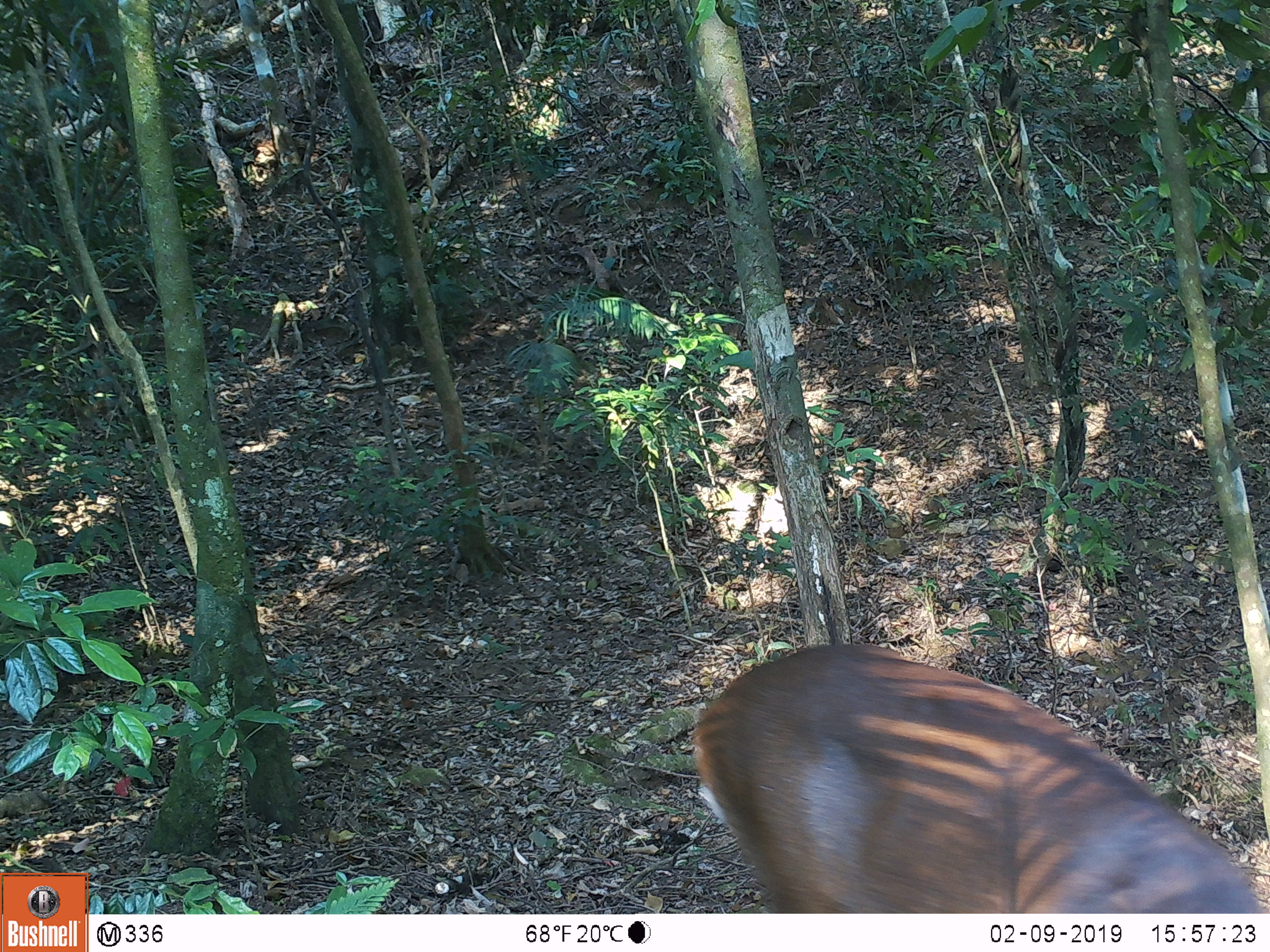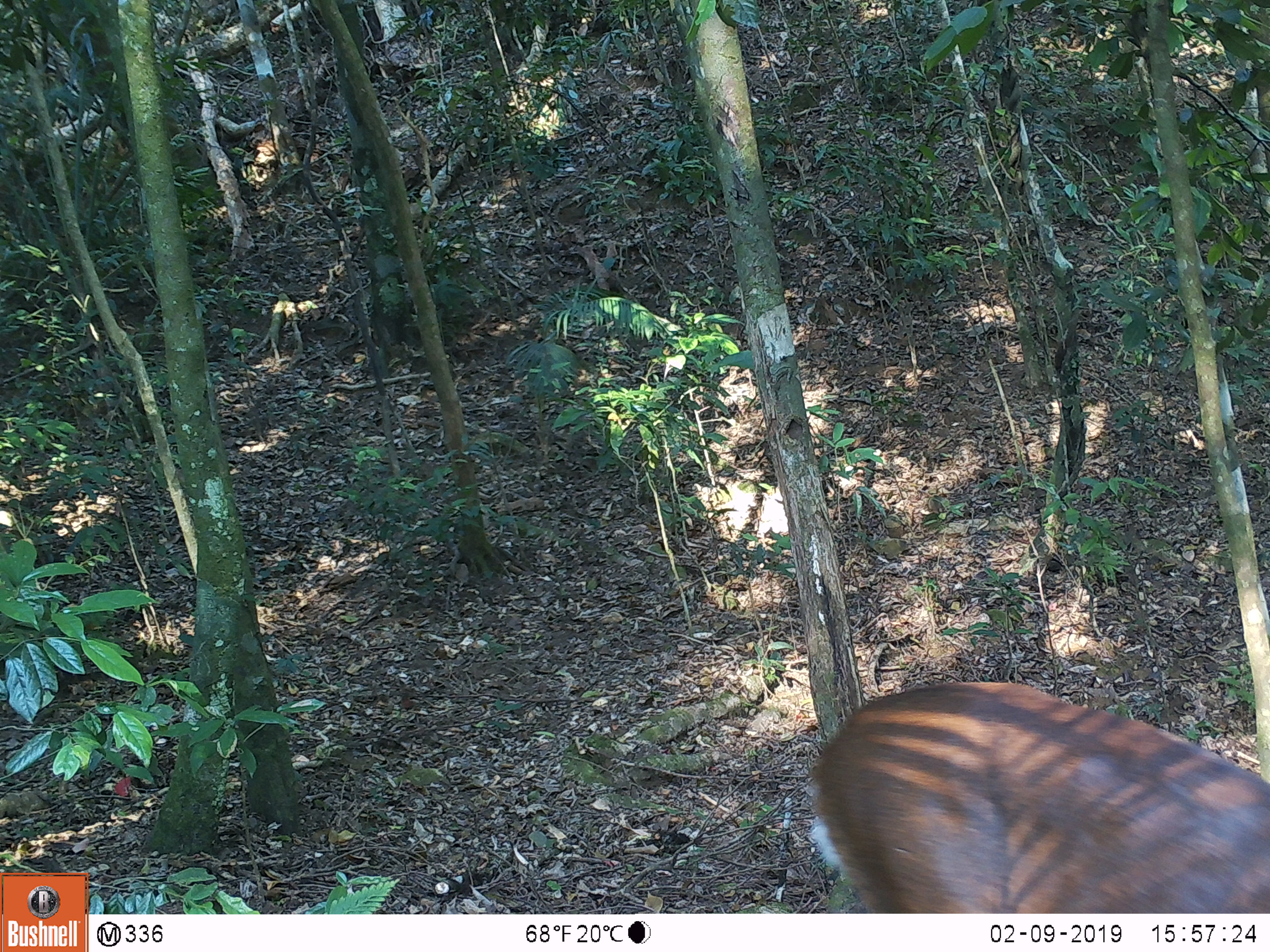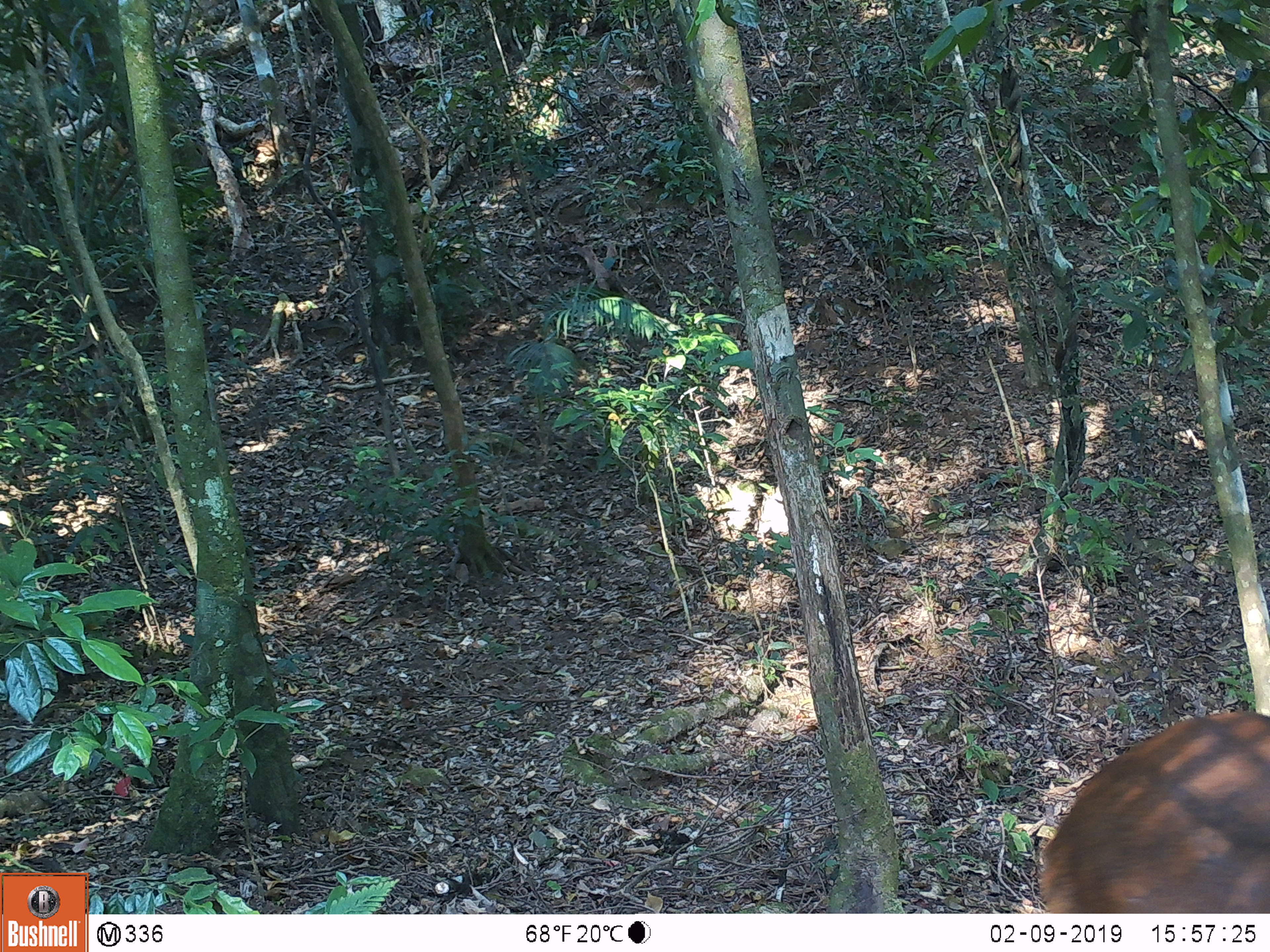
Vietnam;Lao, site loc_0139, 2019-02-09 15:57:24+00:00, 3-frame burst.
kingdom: Animalia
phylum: Chordata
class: Mammalia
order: Artiodactyla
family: Cervidae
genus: Muntiacus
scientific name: Muntiacus vuquangensis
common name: large-antlered muntjac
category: large antlered muntjac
Large antlered muntjac (large-antlered muntjac) (Muntiacus vuquangensis). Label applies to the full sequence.